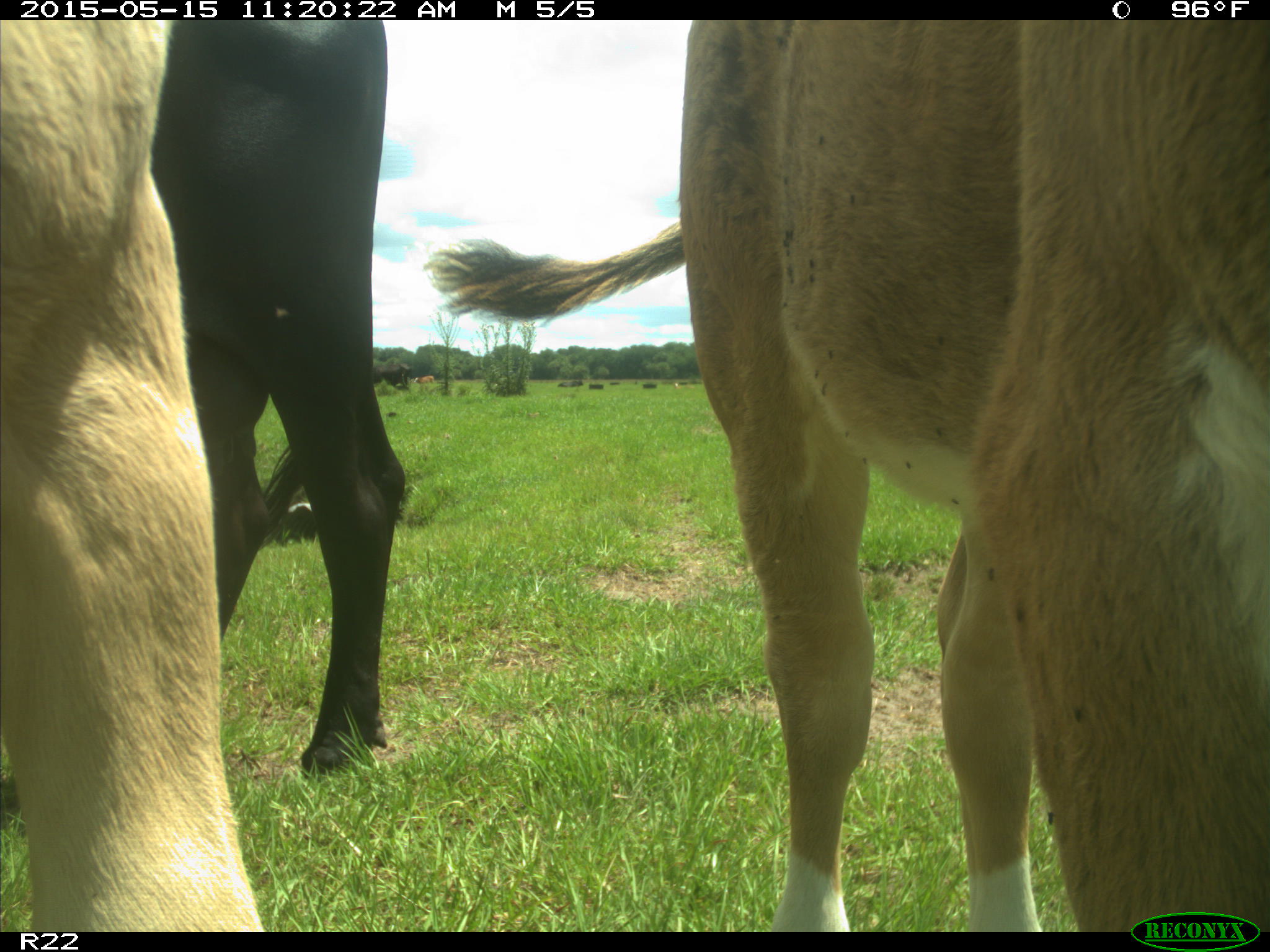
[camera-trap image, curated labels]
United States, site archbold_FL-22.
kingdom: Animalia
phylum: Chordata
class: Mammalia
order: Artiodactyla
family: Bovidae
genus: Bos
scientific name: Bos taurus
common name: domestic cow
Bos taurus (domestic cow).